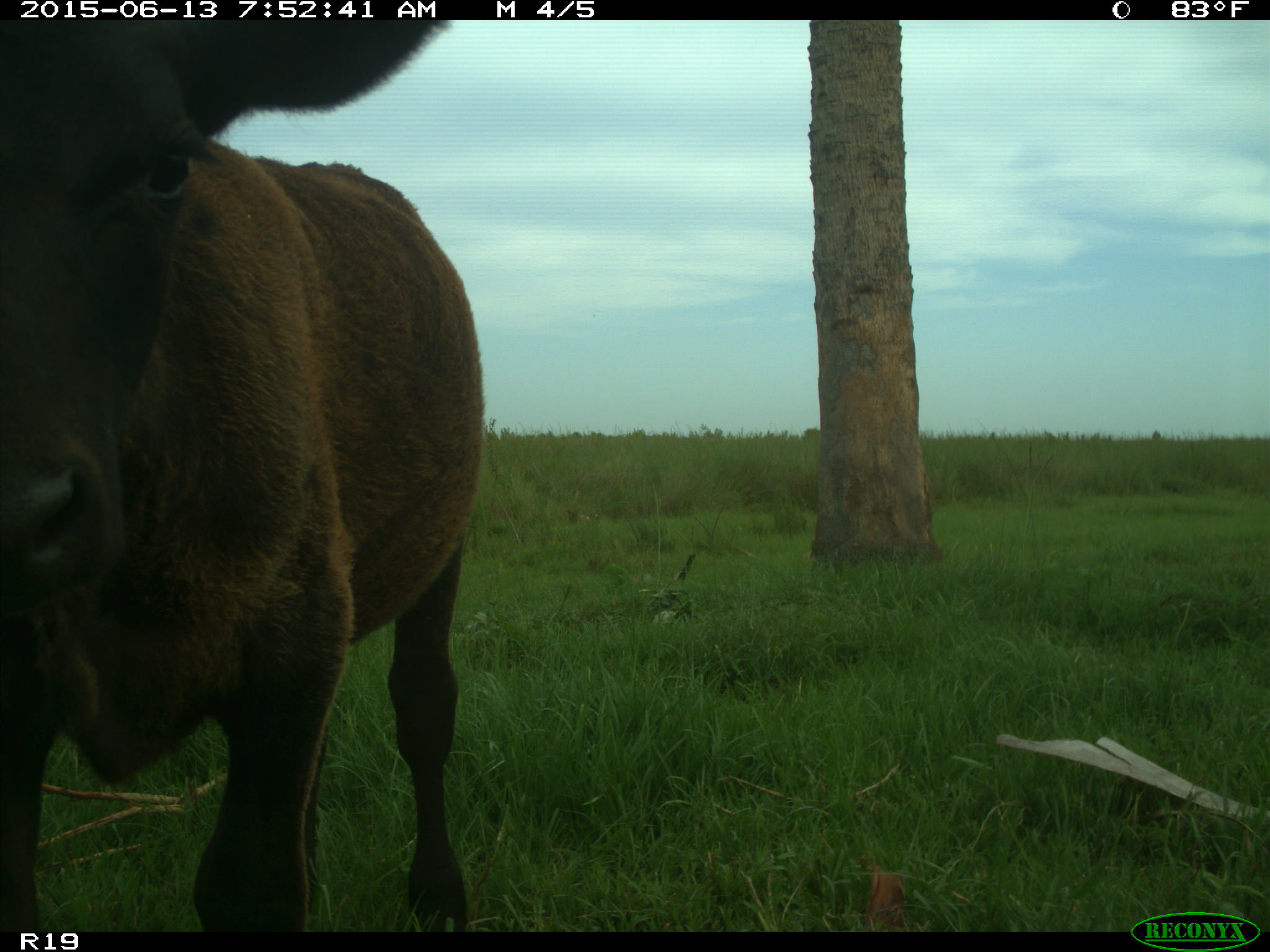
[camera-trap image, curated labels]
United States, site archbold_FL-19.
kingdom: Animalia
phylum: Chordata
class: Mammalia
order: Artiodactyla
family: Bovidae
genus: Bos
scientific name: Bos taurus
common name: domestic cow